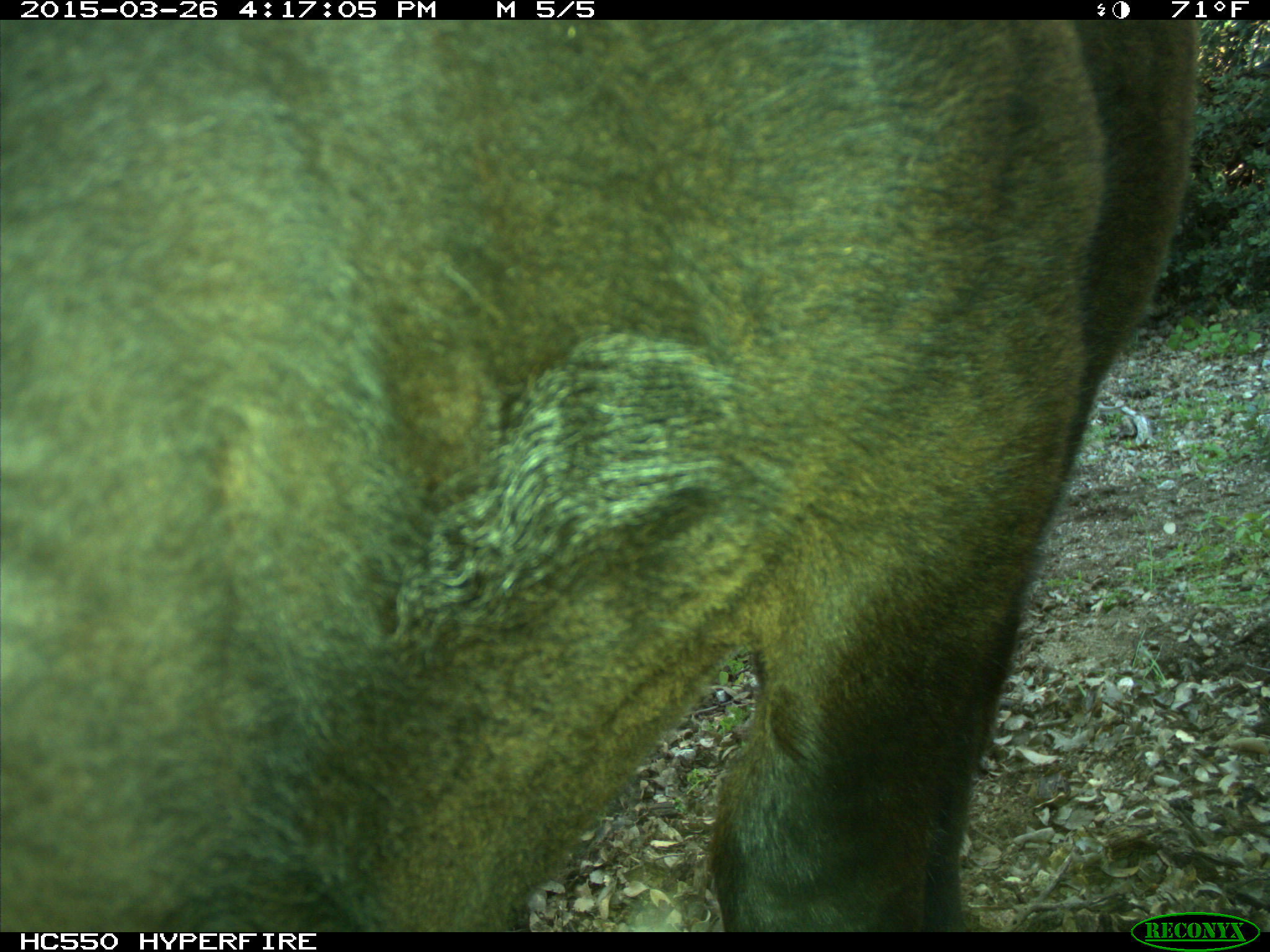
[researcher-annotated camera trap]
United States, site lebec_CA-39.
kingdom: Animalia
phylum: Chordata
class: Mammalia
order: Artiodactyla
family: Bovidae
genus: Bos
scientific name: Bos taurus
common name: domestic cow